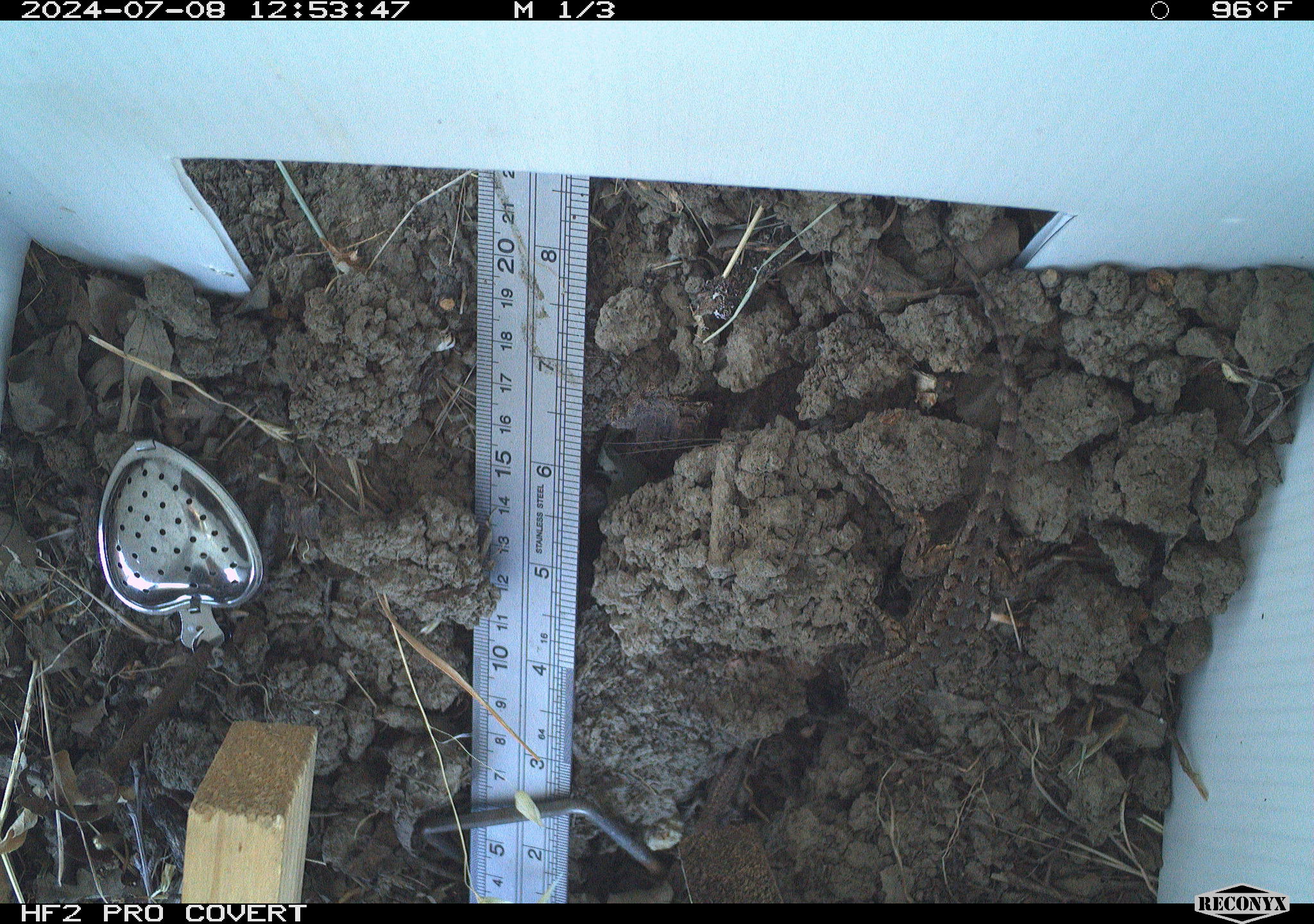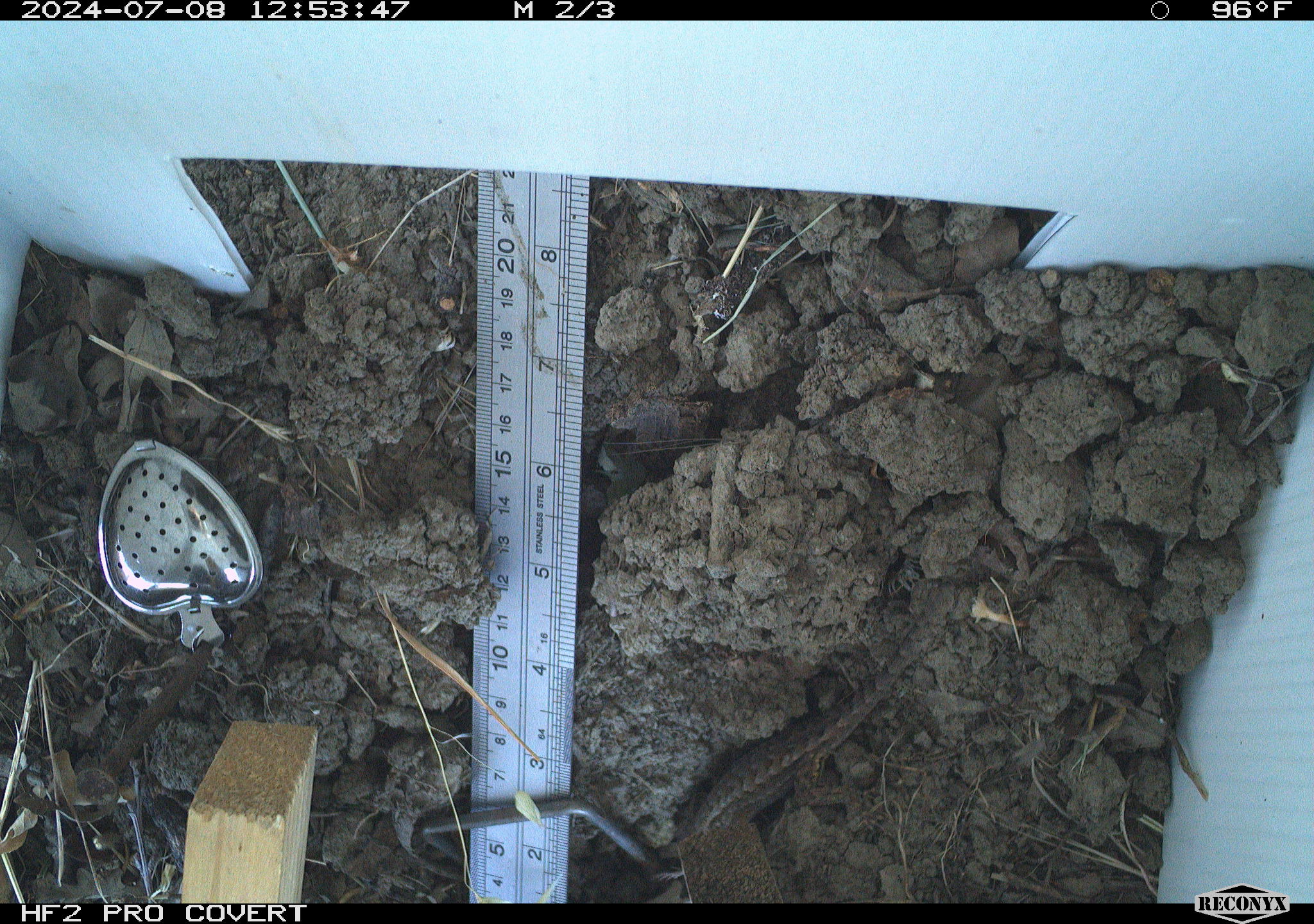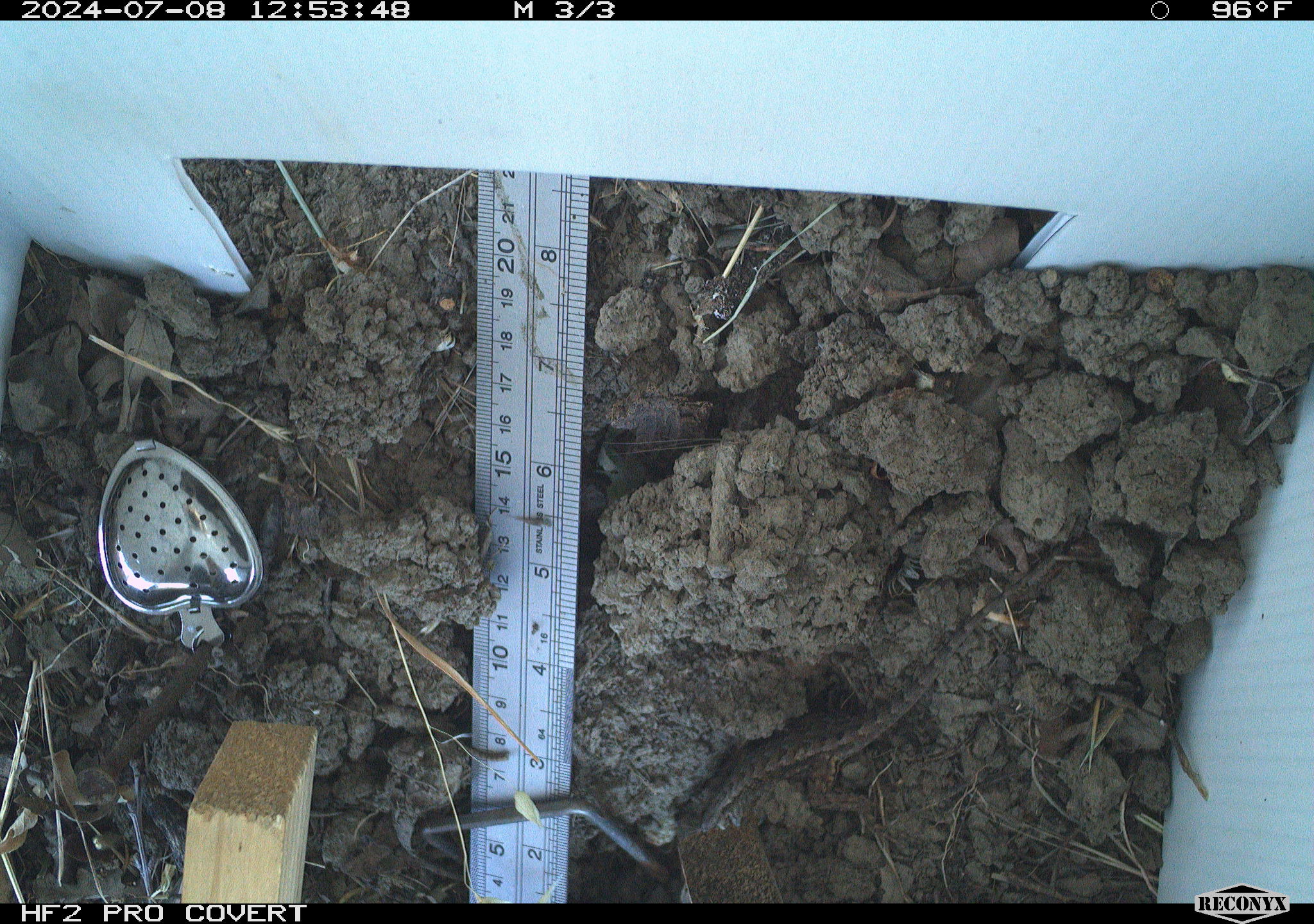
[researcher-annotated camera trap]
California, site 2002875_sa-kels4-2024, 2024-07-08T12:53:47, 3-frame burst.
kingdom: Animalia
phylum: Chordata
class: Reptilia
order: Squamata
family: Phrynosomatidae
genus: Sceloporus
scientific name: Sceloporus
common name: spiny lizards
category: sceloporus species